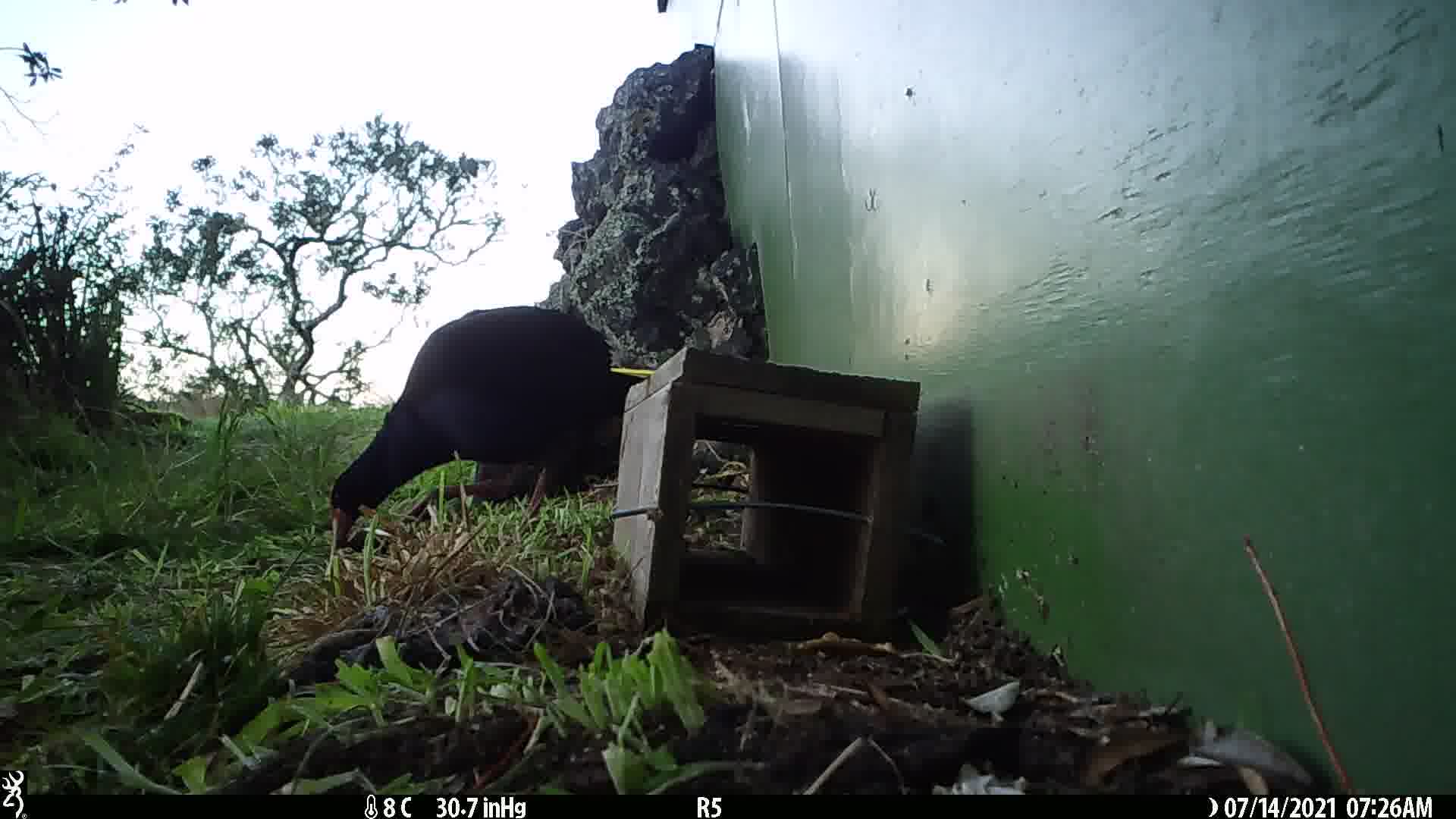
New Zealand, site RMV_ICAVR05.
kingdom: Animalia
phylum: Chordata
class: Aves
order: Gruiformes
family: Rallidae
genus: Porphyrio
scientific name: Porphyrio melanotus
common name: australasian swamphen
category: pukeko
Pukeko (australasian swamphen) (Porphyrio melanotus).